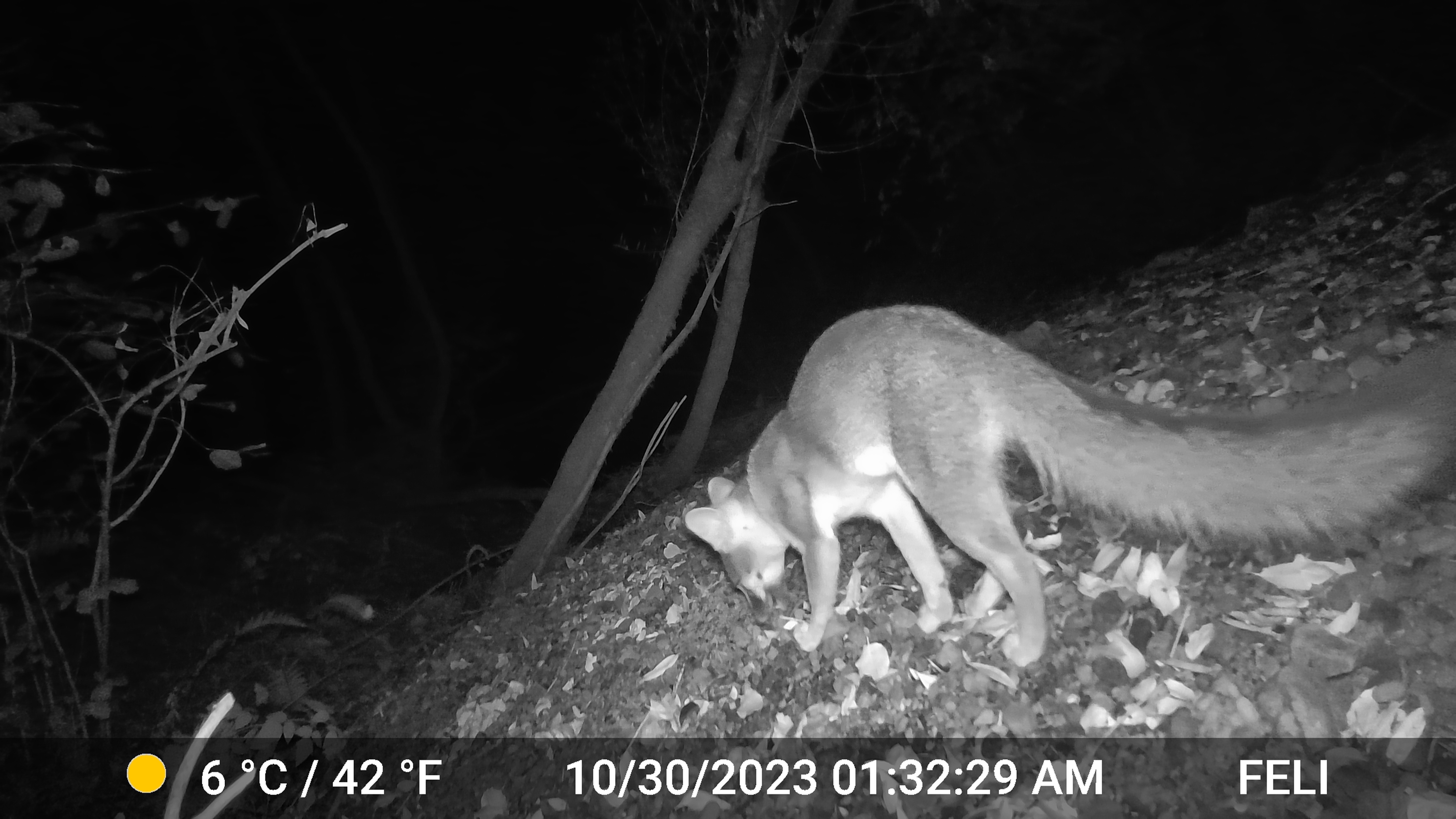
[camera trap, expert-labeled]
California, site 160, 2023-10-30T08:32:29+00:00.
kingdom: Animalia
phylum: Chordata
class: Mammalia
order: Carnivora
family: Canidae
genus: Urocyon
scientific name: Urocyon cinereoargenteus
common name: gray fox